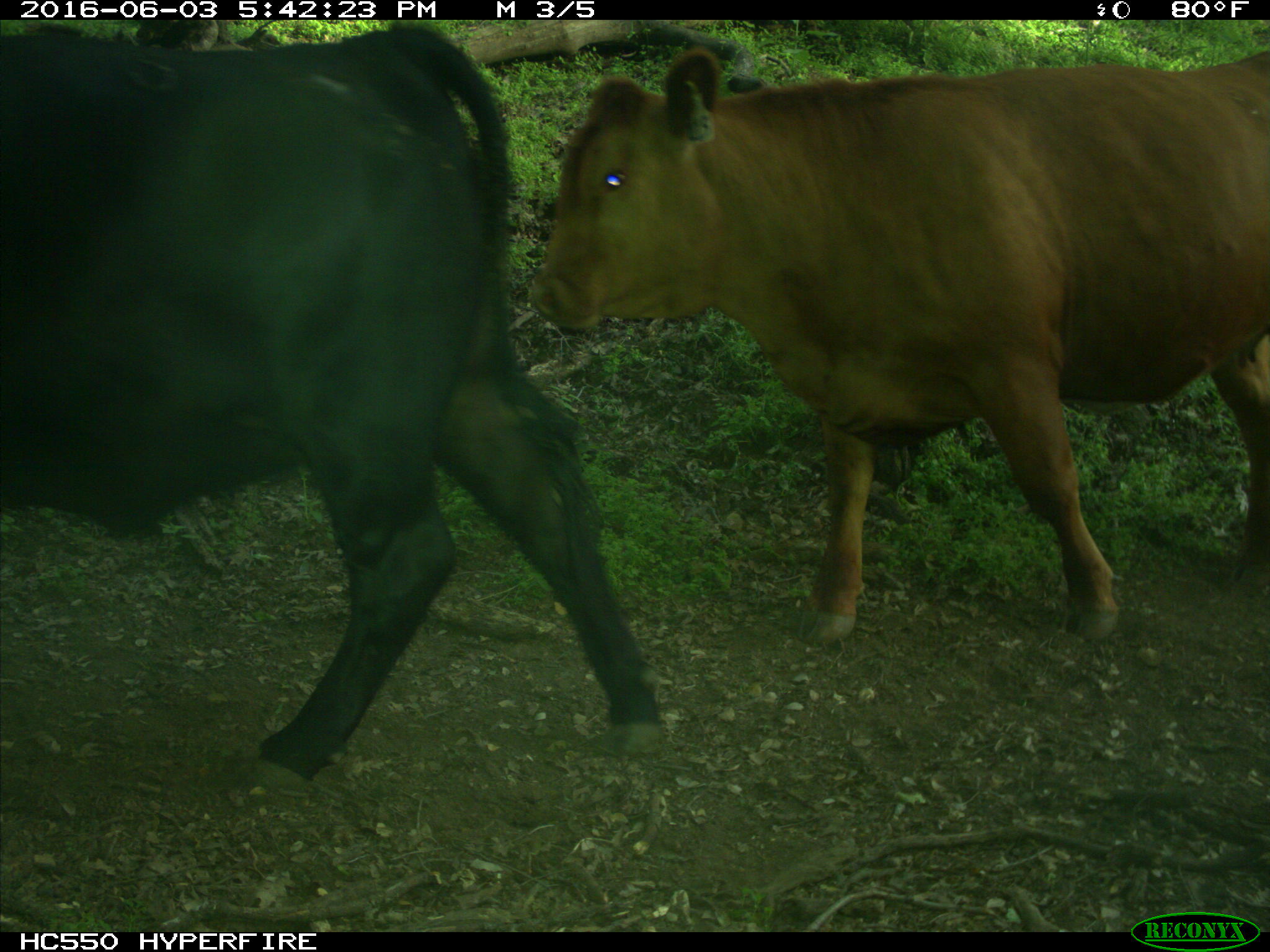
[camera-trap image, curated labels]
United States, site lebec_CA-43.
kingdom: Animalia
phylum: Chordata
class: Mammalia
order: Artiodactyla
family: Bovidae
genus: Bos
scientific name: Bos taurus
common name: domestic cow